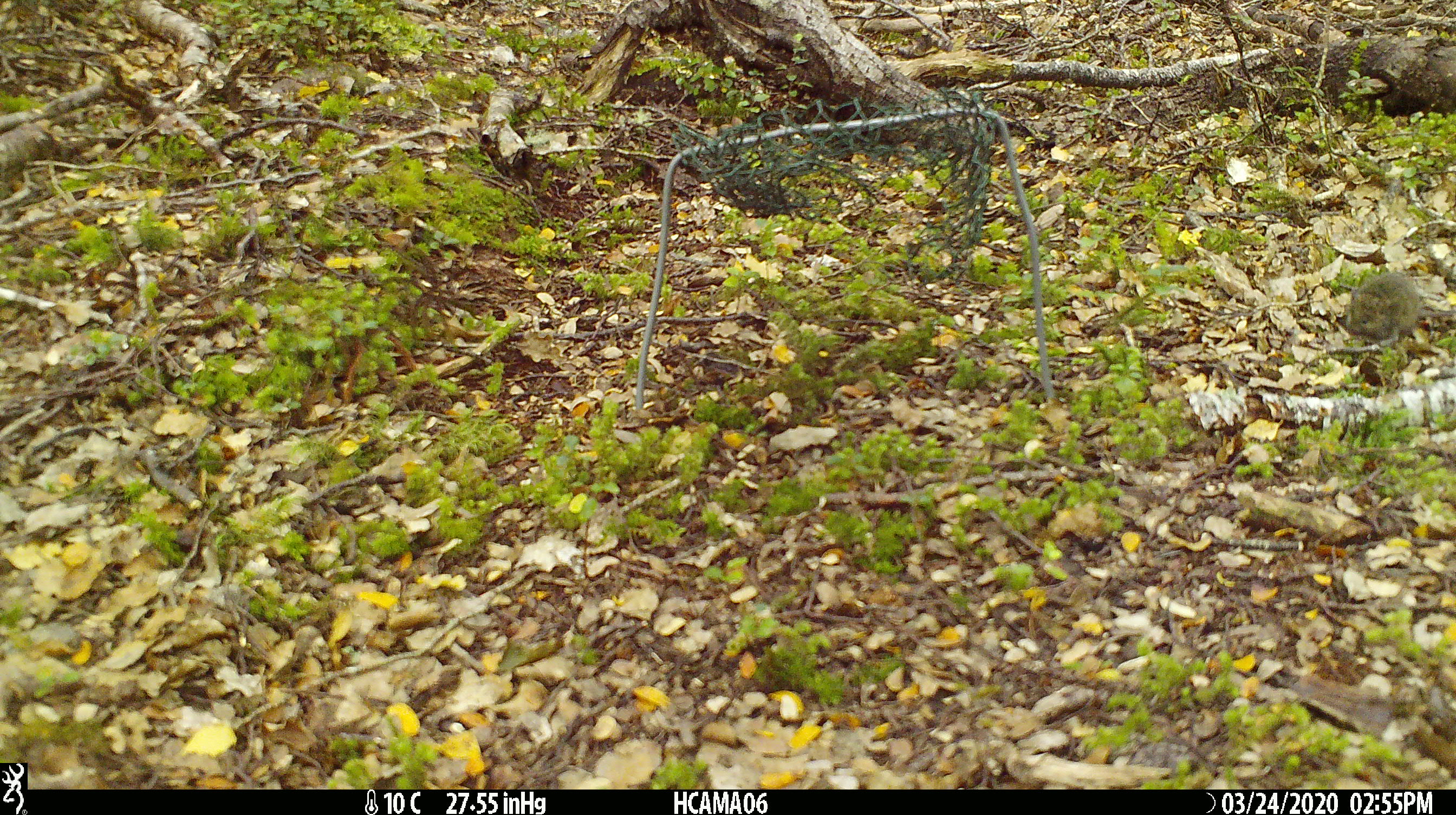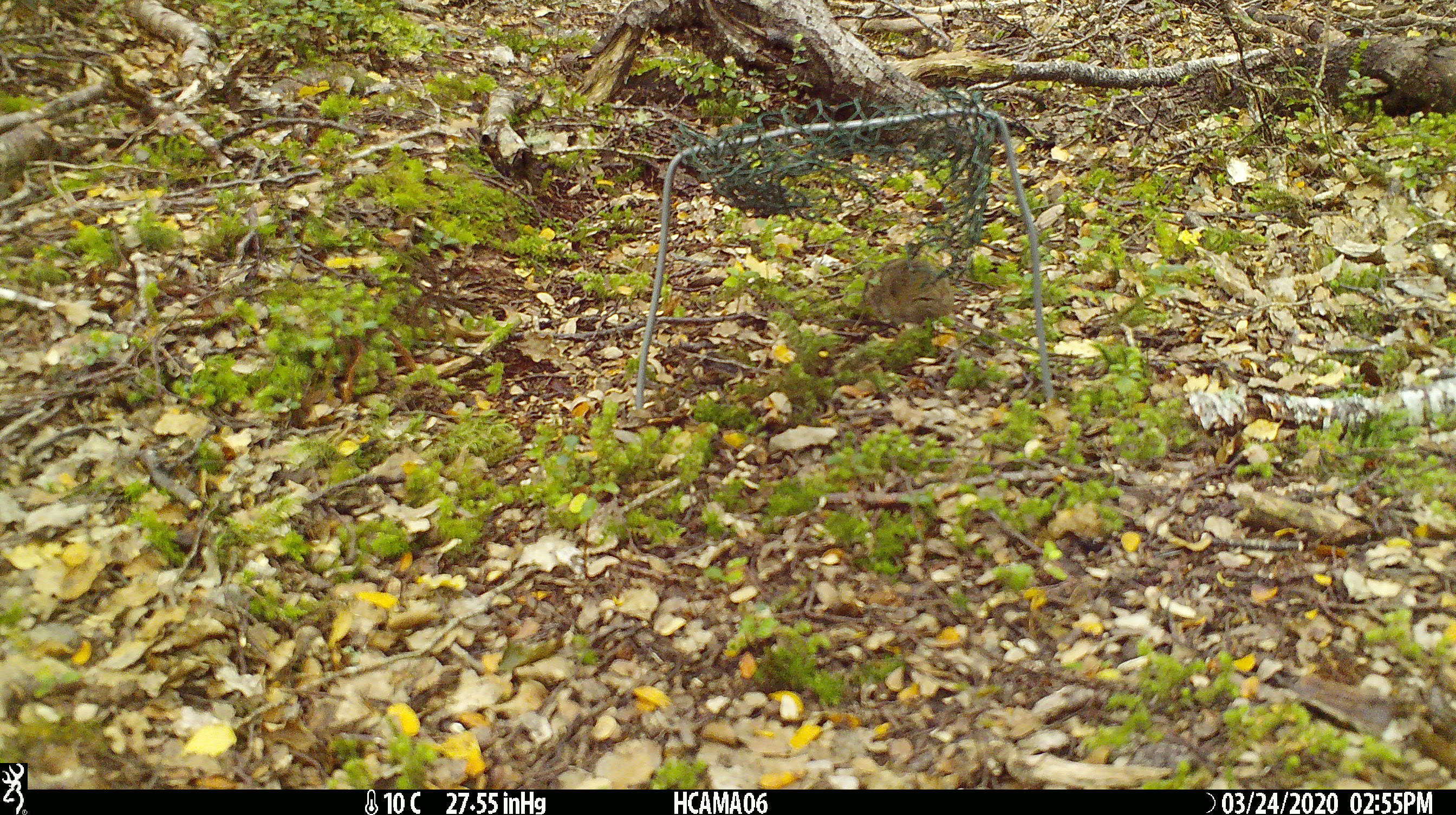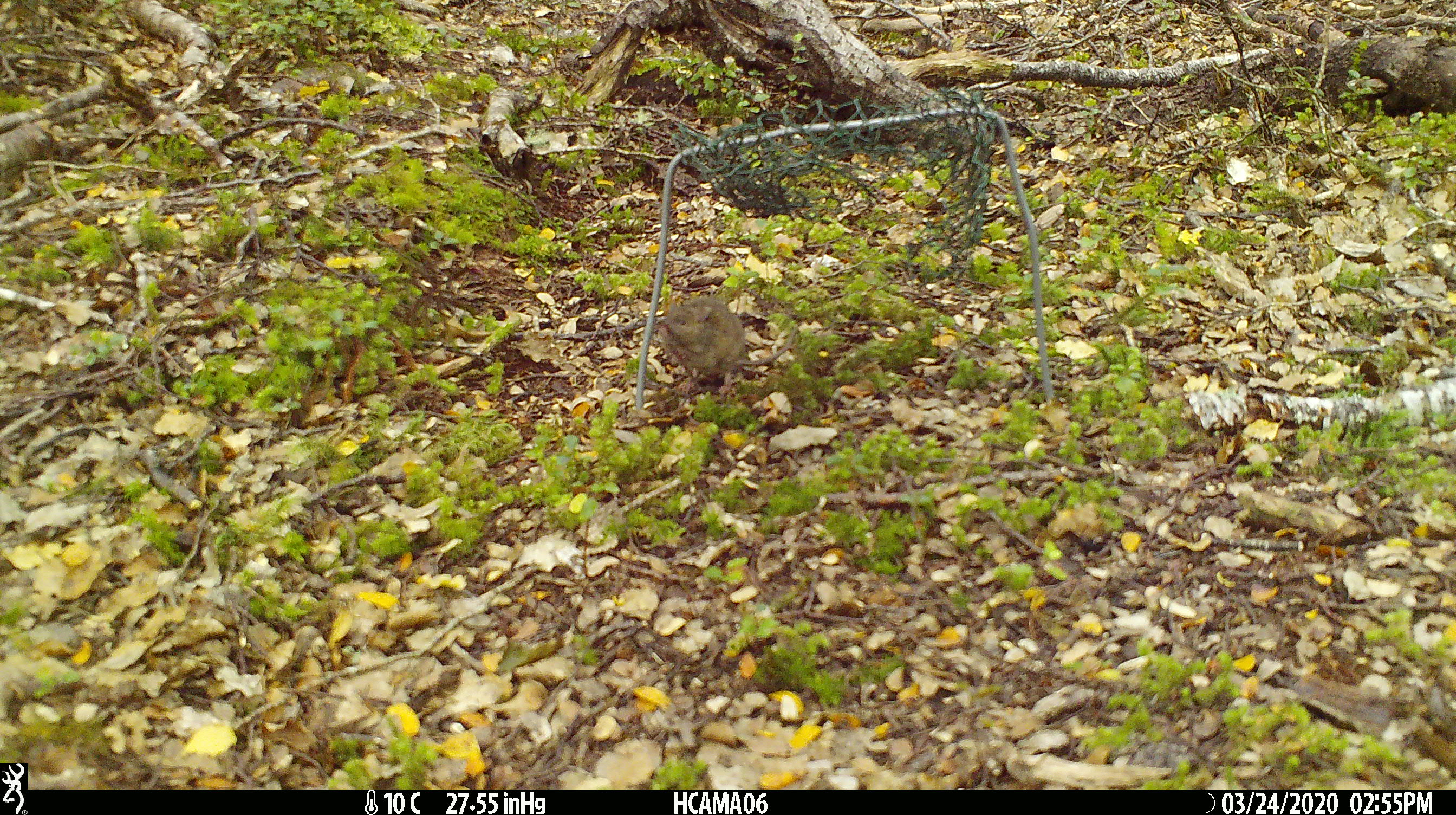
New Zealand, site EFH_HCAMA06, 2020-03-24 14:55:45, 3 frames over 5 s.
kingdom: Animalia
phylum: Chordata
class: Mammalia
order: Rodentia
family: Muridae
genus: Mus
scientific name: Mus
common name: mouse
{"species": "mouse (Mus)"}